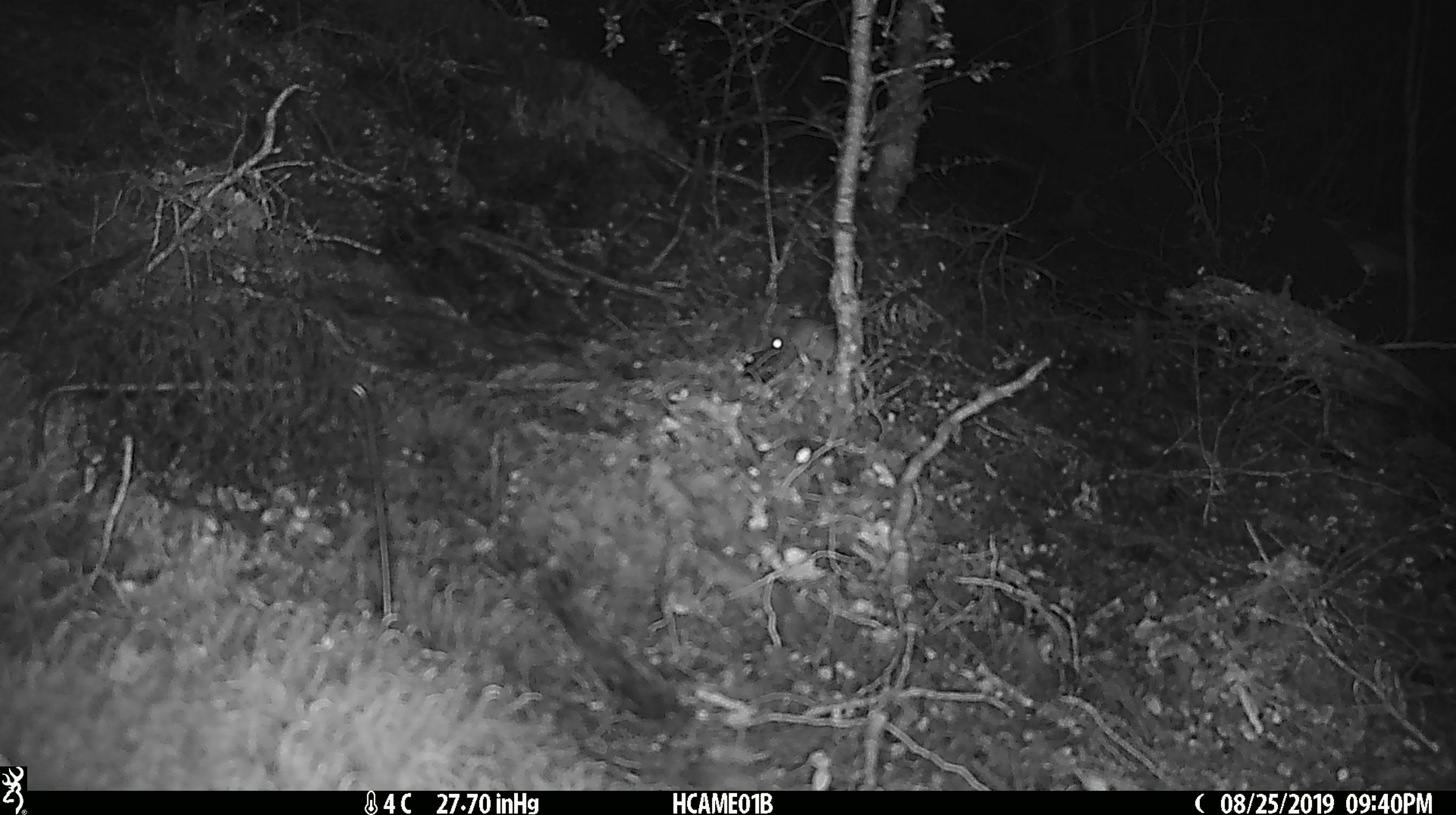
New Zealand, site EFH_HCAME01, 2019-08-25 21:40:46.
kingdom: Animalia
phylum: Chordata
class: Mammalia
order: Rodentia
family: Muridae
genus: Mus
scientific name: Mus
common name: mouse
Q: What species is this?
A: Mouse (Mus).